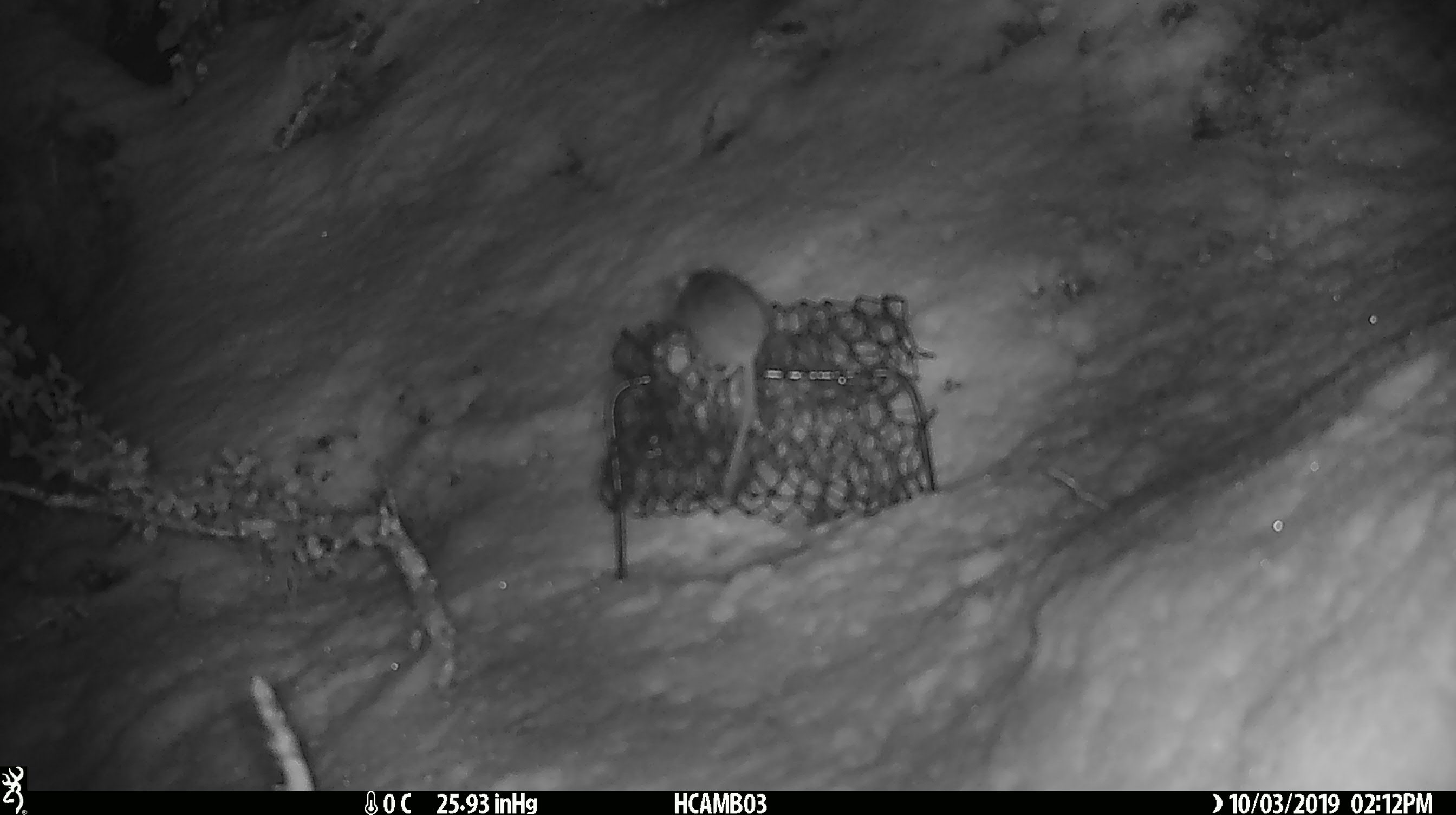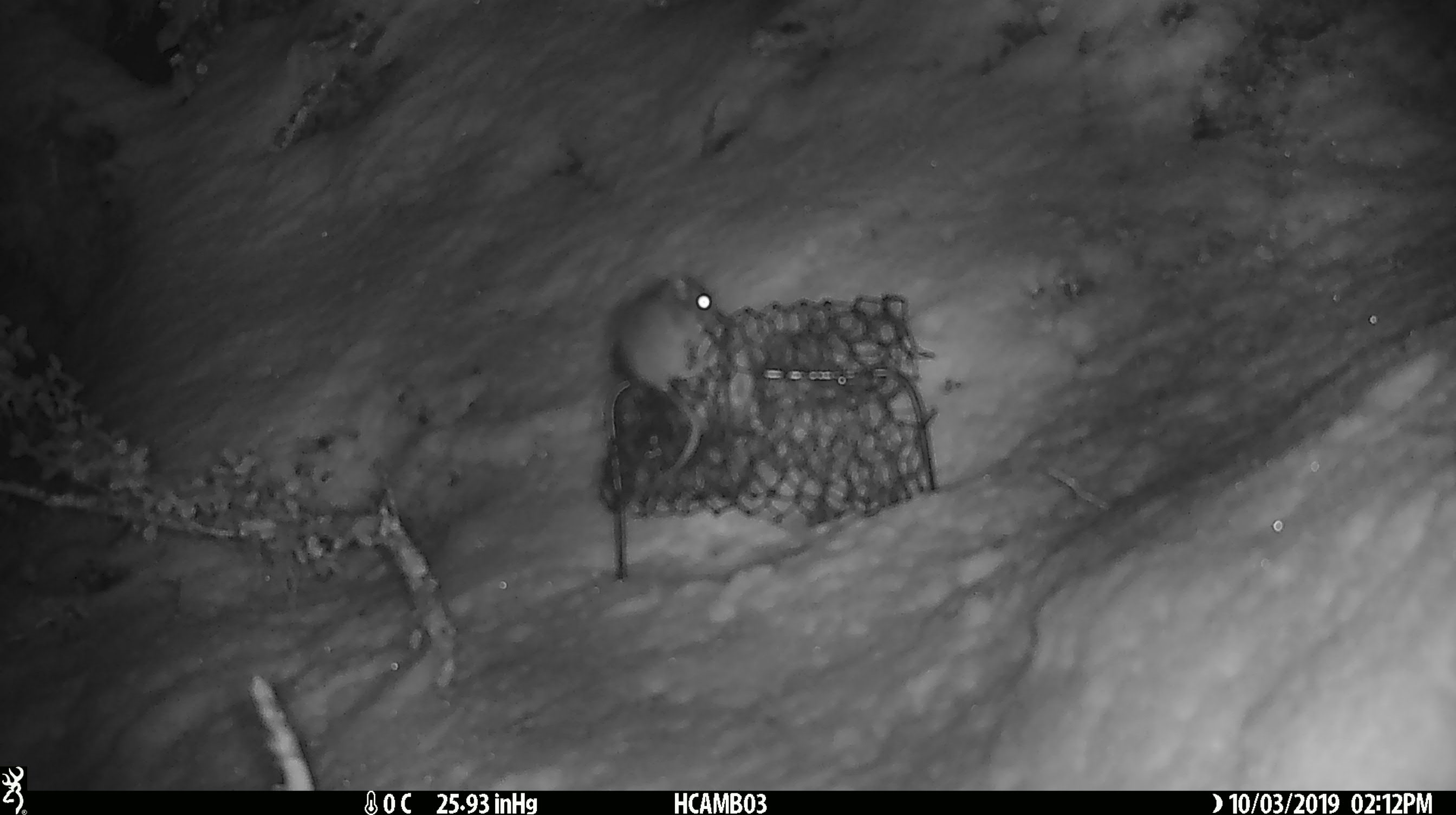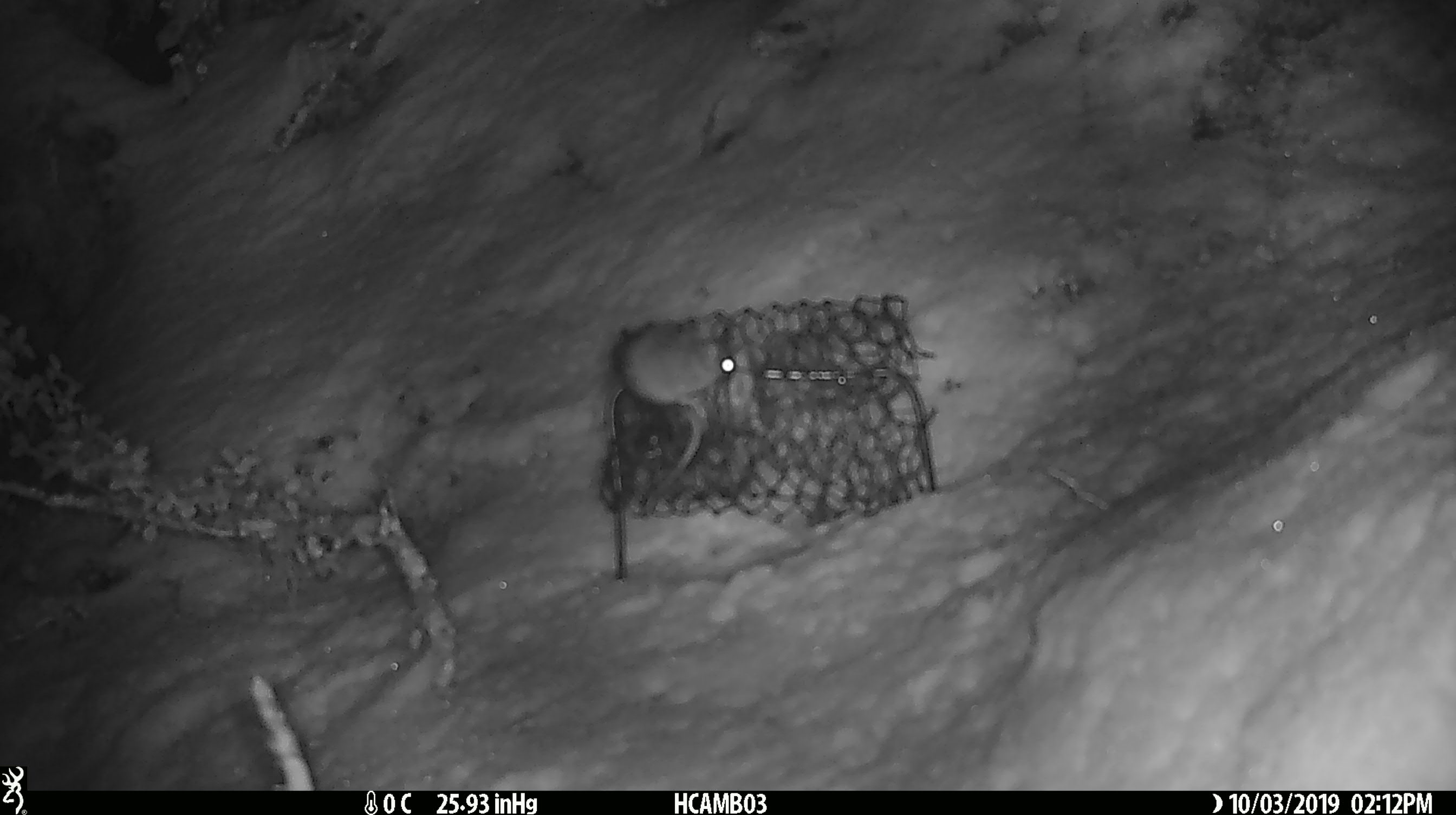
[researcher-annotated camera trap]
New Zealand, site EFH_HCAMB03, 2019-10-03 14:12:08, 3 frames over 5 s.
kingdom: Animalia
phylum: Chordata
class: Mammalia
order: Rodentia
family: Muridae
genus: Mus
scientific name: Mus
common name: mouse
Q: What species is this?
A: Mouse (Mus).